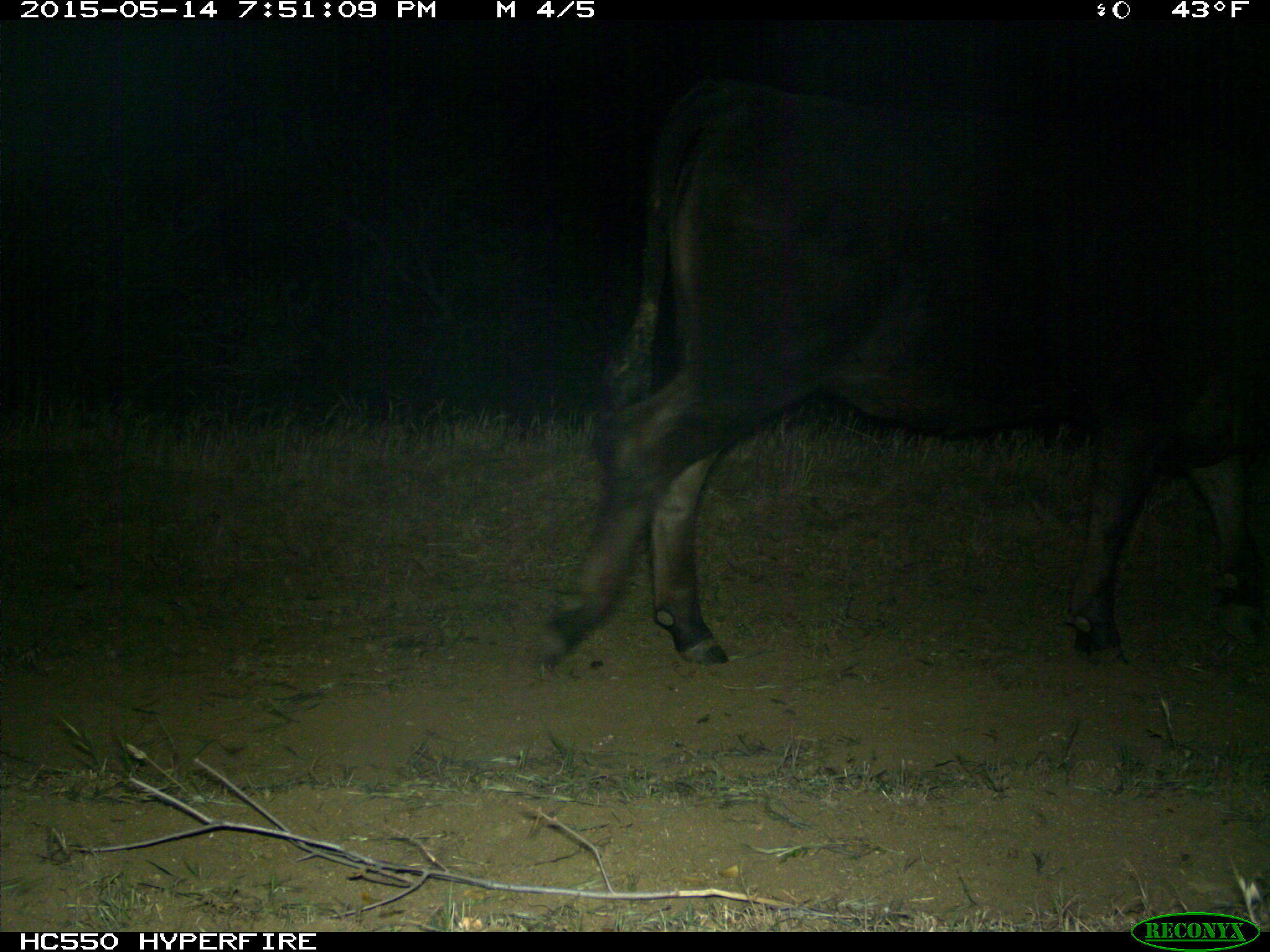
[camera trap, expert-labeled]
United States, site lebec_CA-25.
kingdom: Animalia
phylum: Chordata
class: Mammalia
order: Artiodactyla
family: Bovidae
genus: Bos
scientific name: Bos taurus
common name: domestic cow